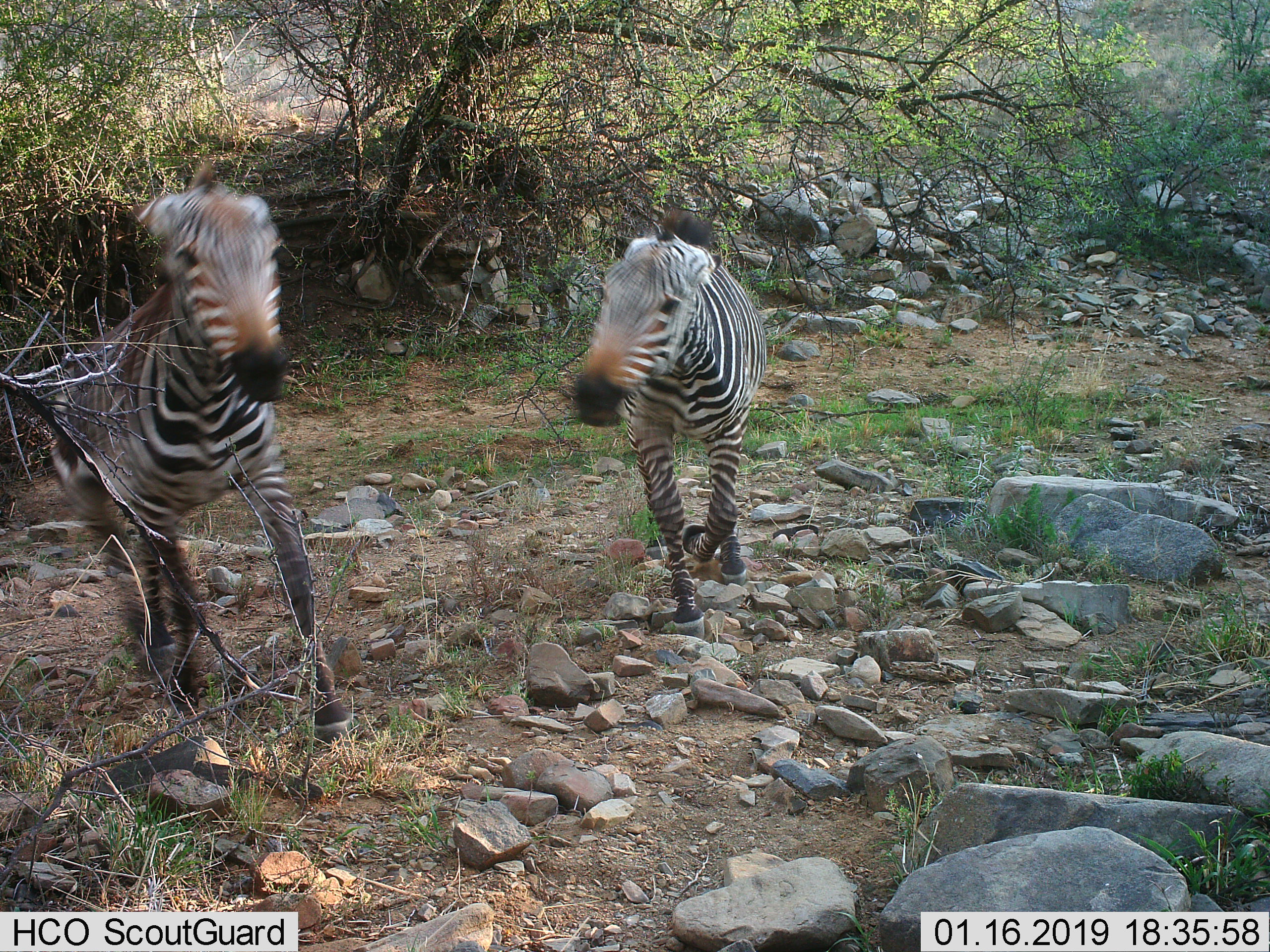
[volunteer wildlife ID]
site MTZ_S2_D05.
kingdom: Animalia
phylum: Chordata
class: Mammalia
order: Perissodactyla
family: Equidae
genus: Equus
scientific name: Equus zebra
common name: mountain zebra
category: zebramountain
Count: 2.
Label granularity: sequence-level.